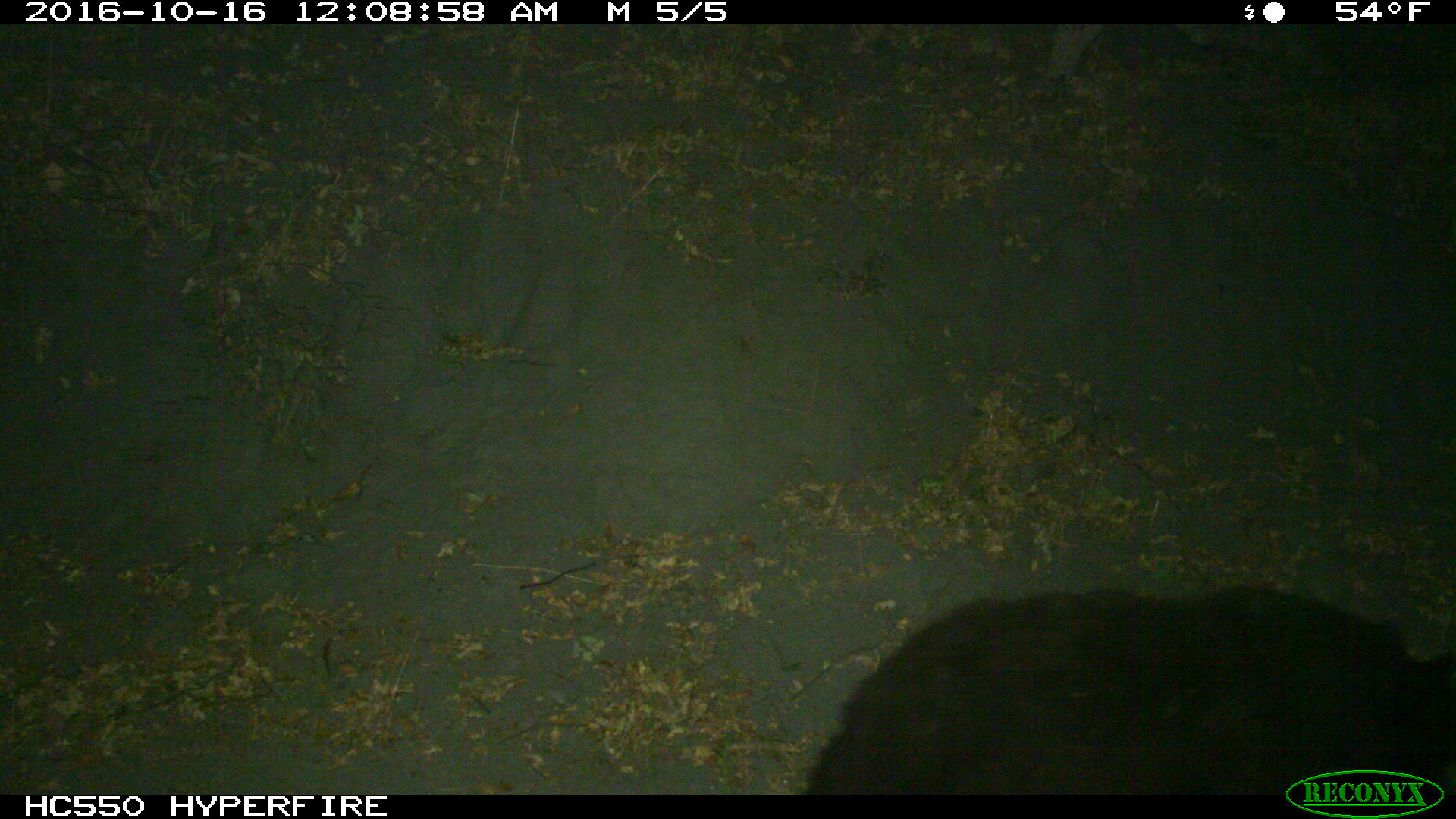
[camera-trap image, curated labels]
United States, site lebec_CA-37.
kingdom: Animalia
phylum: Chordata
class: Mammalia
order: Carnivora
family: Ursidae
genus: Ursus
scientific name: Ursus americanus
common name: american black bear